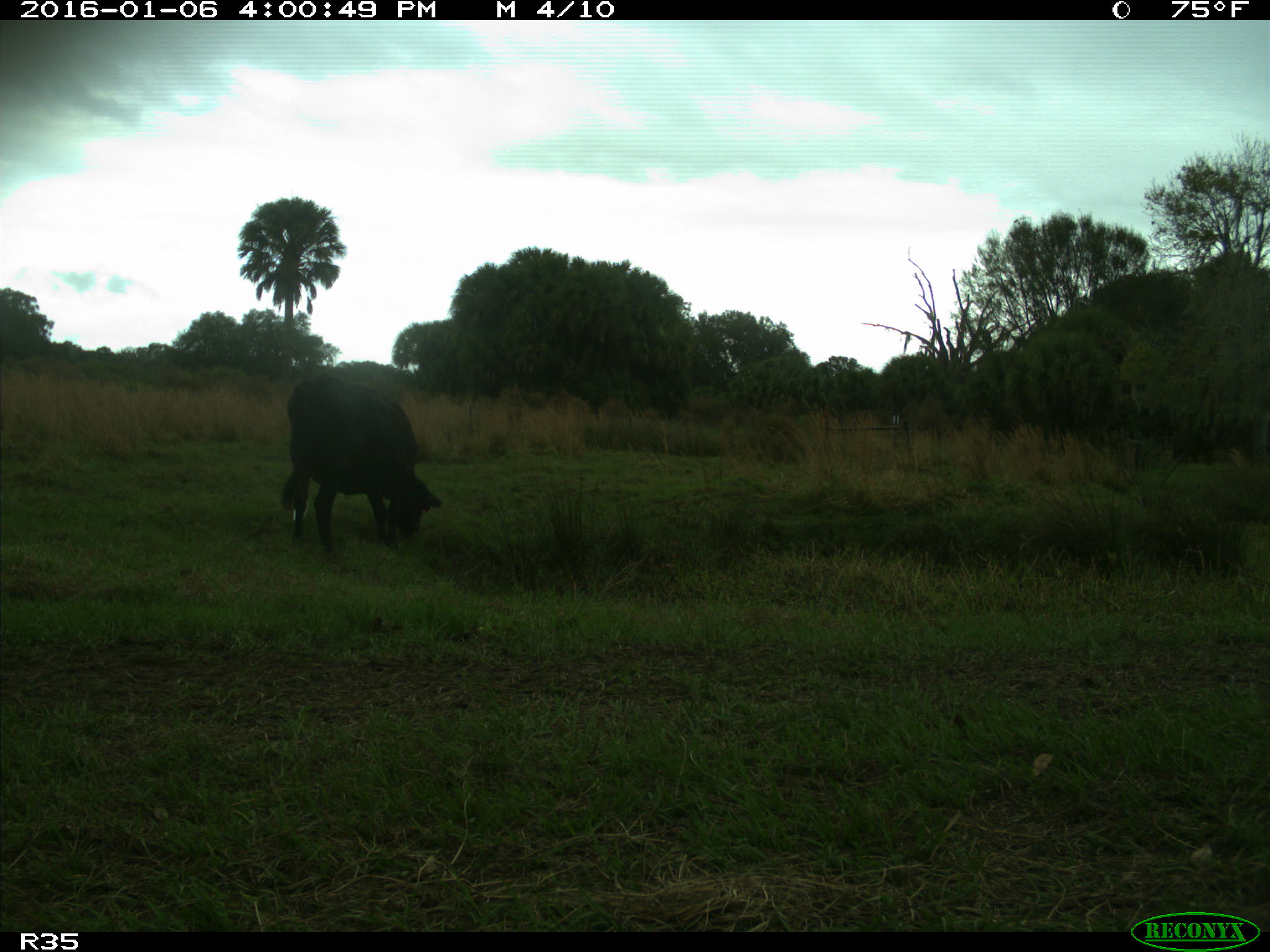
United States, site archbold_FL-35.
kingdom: Animalia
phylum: Chordata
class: Mammalia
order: Artiodactyla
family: Bovidae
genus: Bos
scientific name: Bos taurus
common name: domestic cow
Bos taurus (domestic cow).